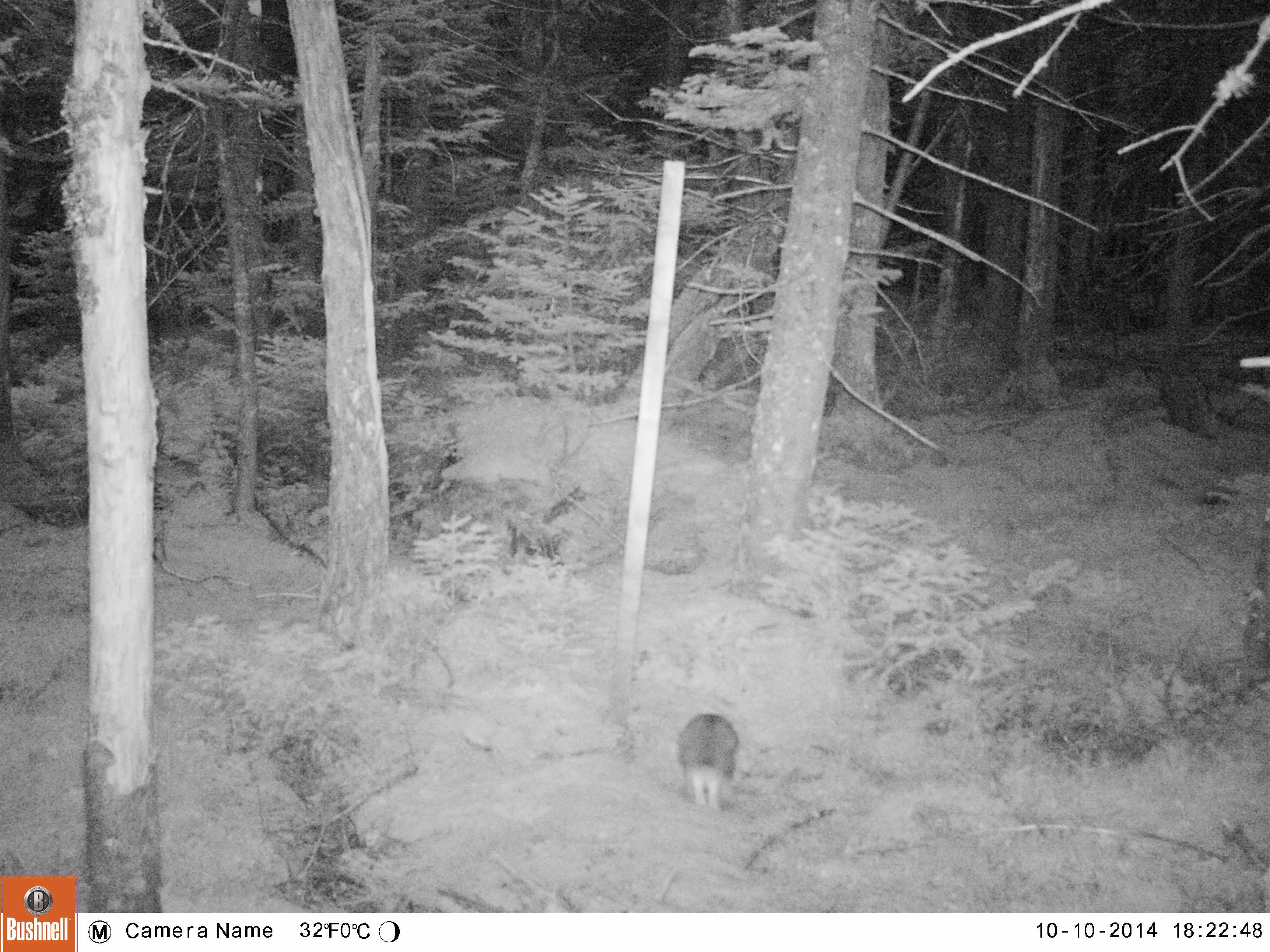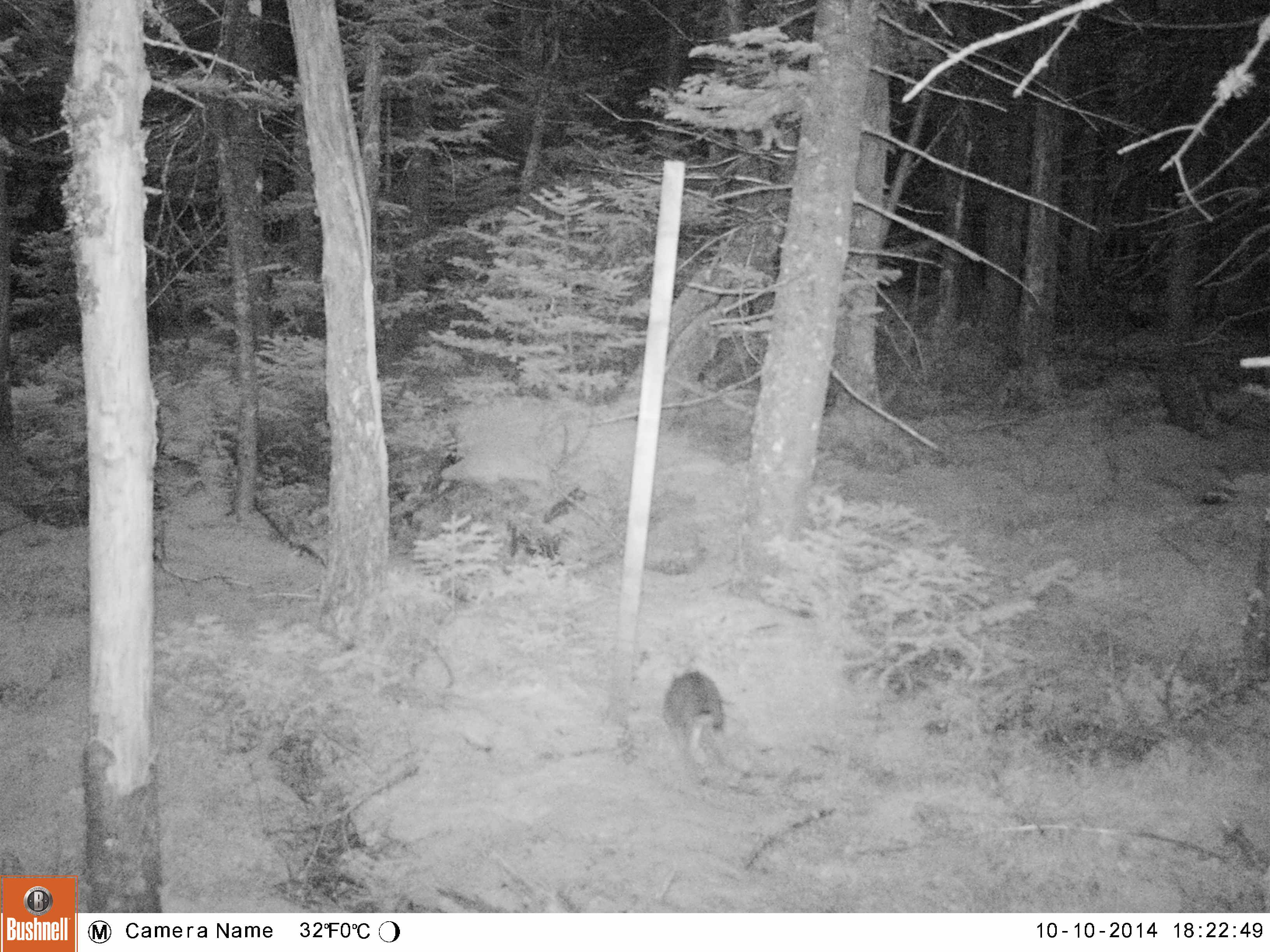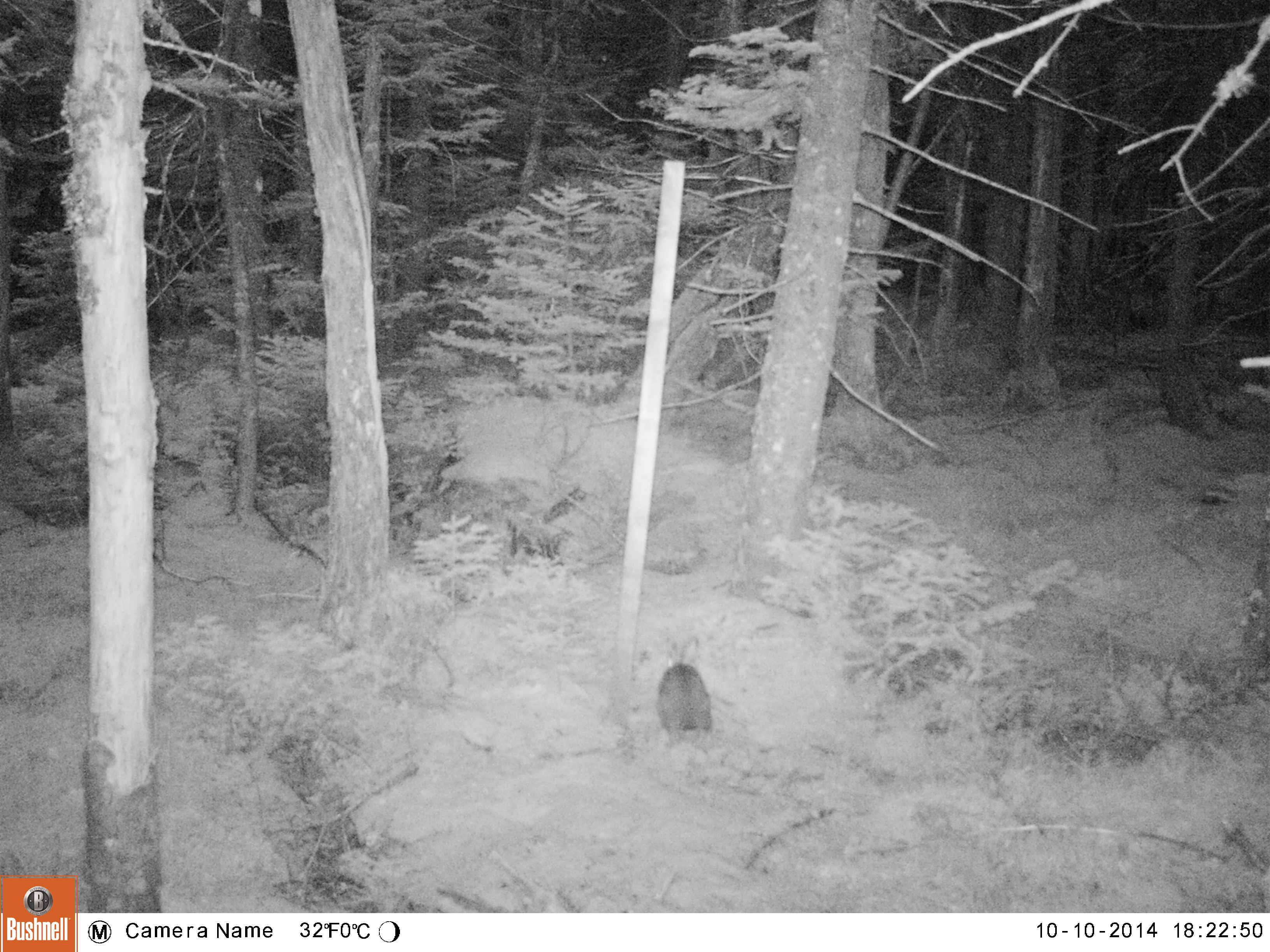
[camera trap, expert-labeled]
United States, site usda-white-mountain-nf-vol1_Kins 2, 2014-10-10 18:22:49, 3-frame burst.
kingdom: Animalia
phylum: Chordata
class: Mammalia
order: Lagomorpha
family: Leporidae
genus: Lepus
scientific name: Lepus americanus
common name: snowshoe hare